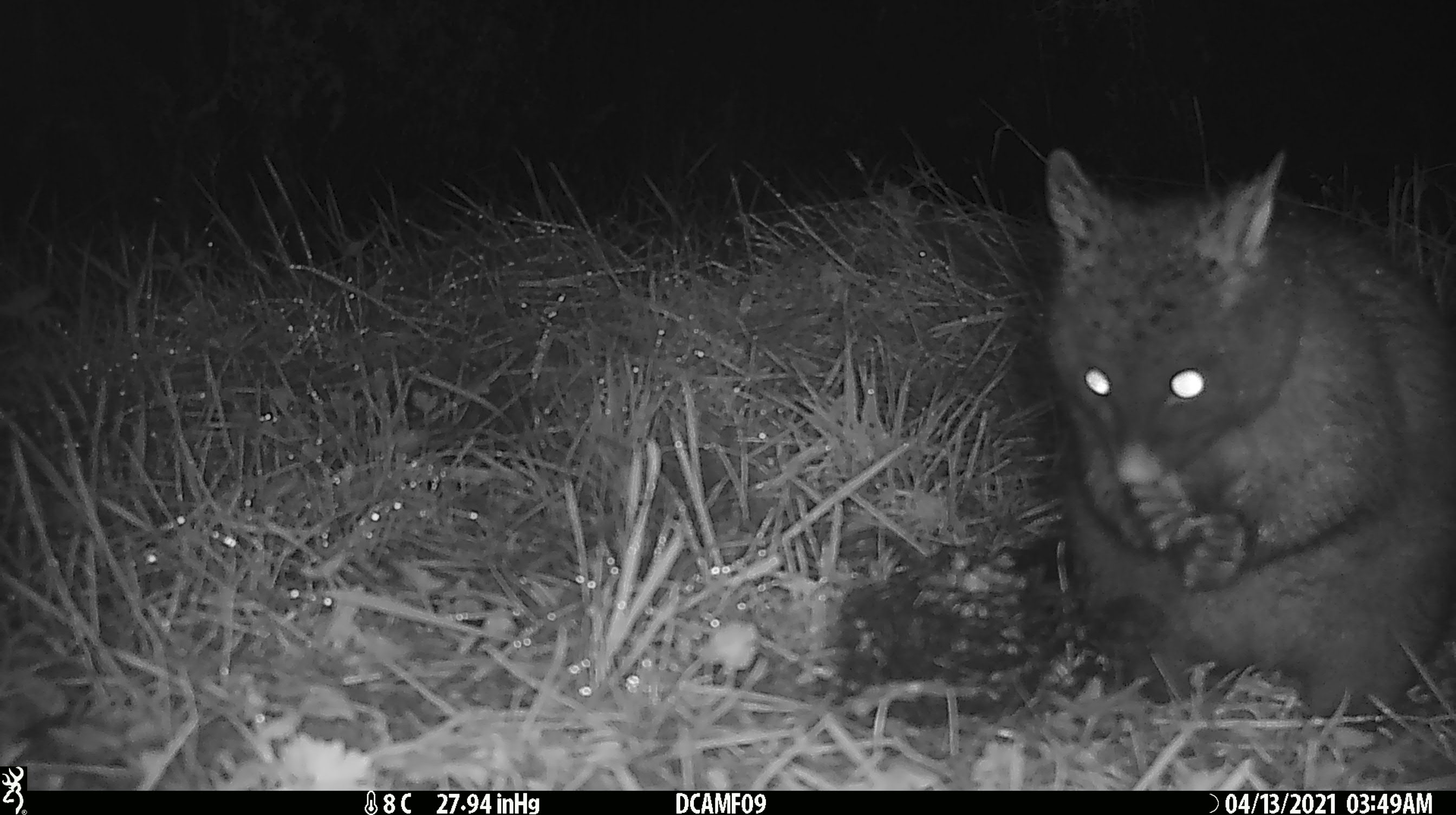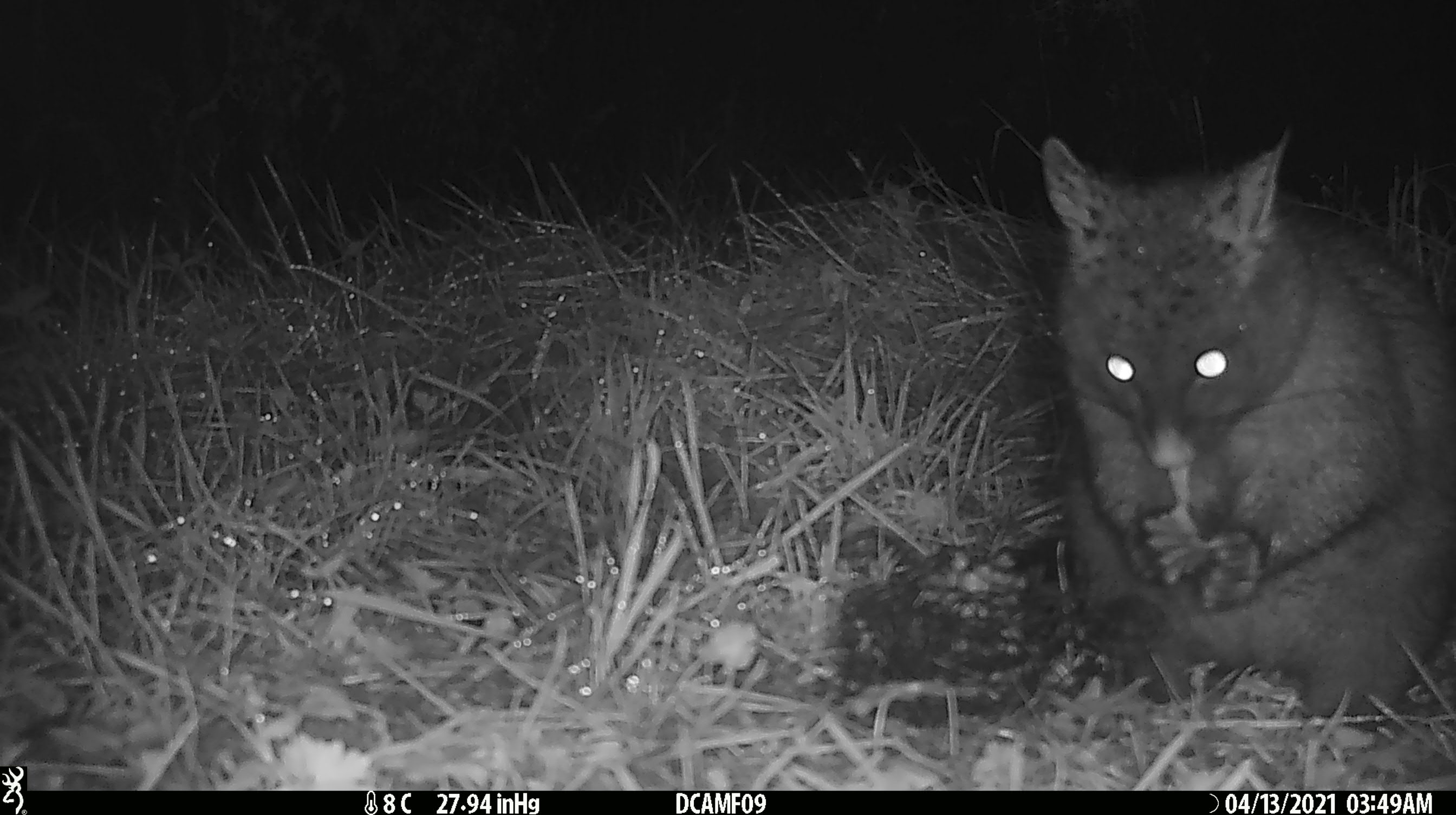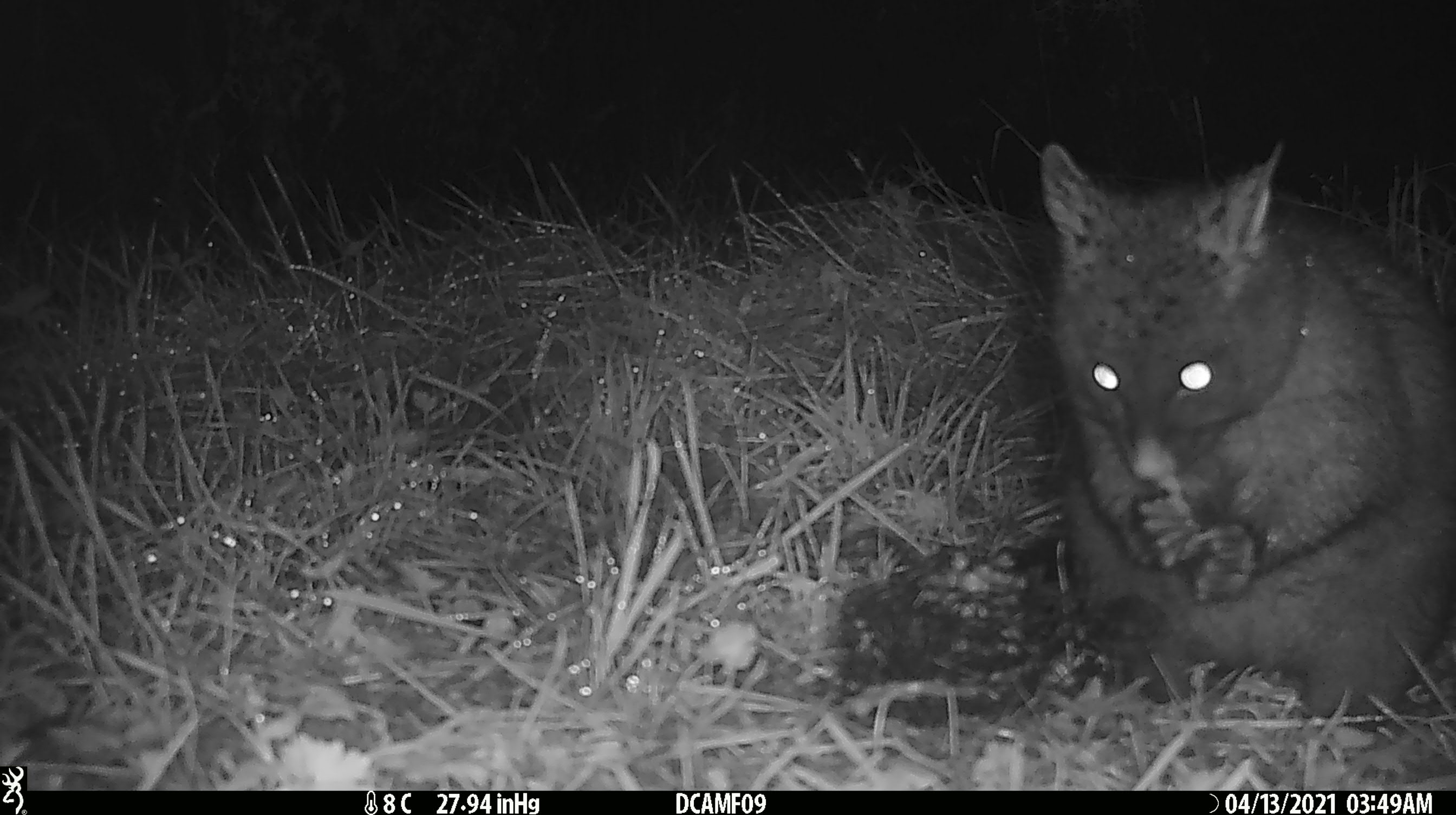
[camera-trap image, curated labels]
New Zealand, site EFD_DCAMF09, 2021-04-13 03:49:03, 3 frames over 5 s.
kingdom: Animalia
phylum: Chordata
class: Mammalia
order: Diprotodontia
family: Phalangeridae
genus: Trichosurus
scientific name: Trichosurus vulpecula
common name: common brushtail possum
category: possum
Possum (common brushtail possum) (Trichosurus vulpecula).